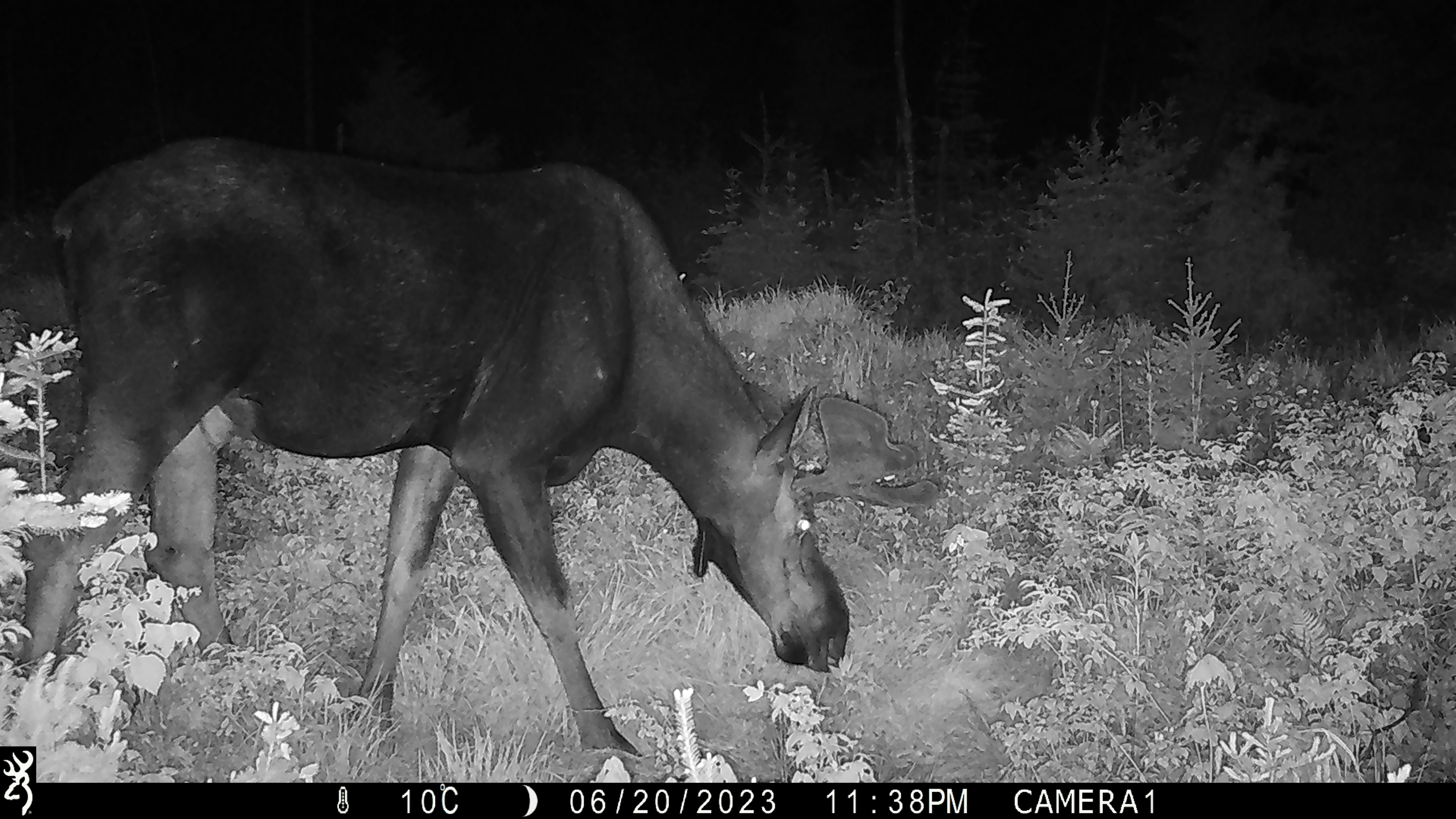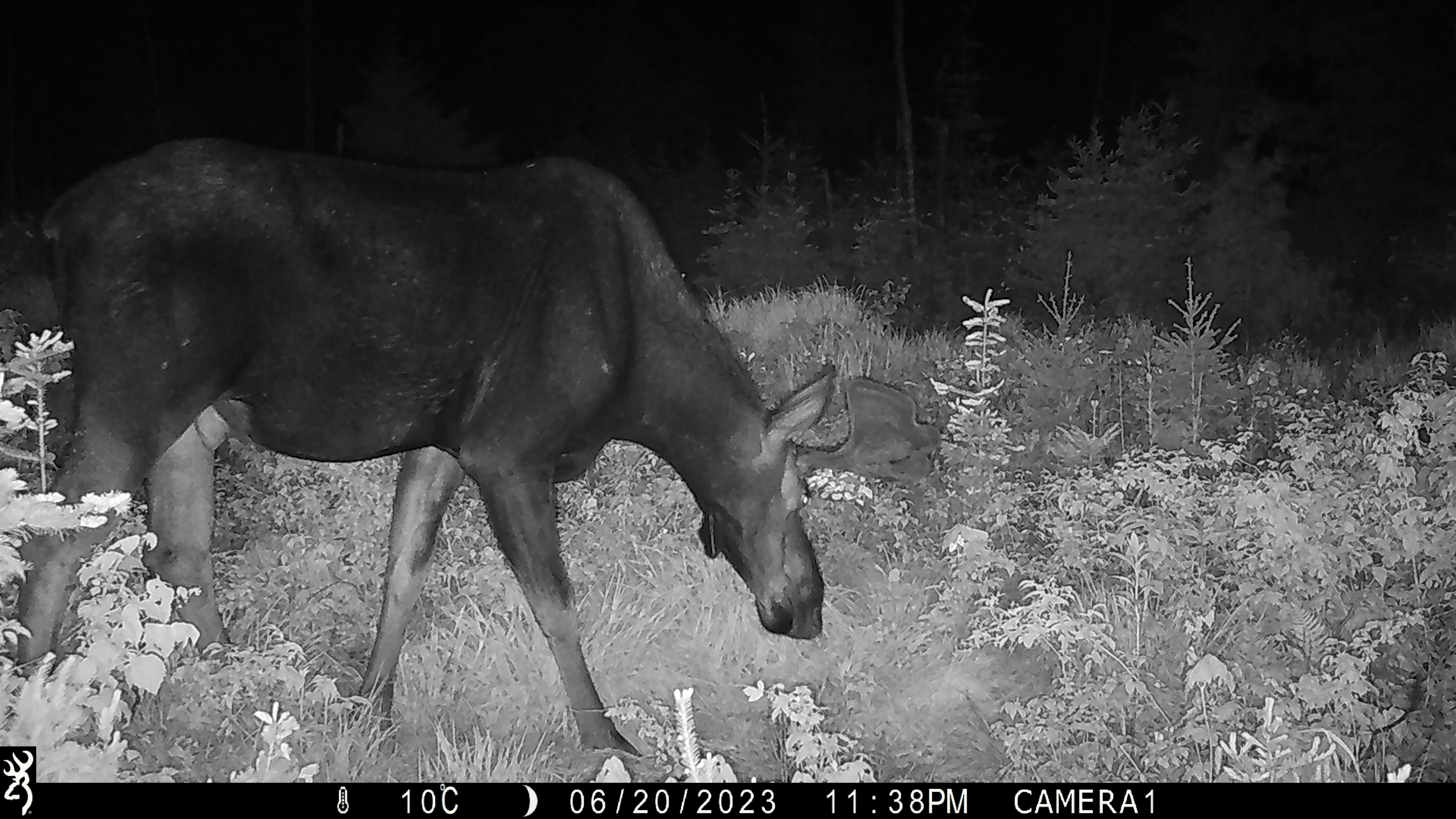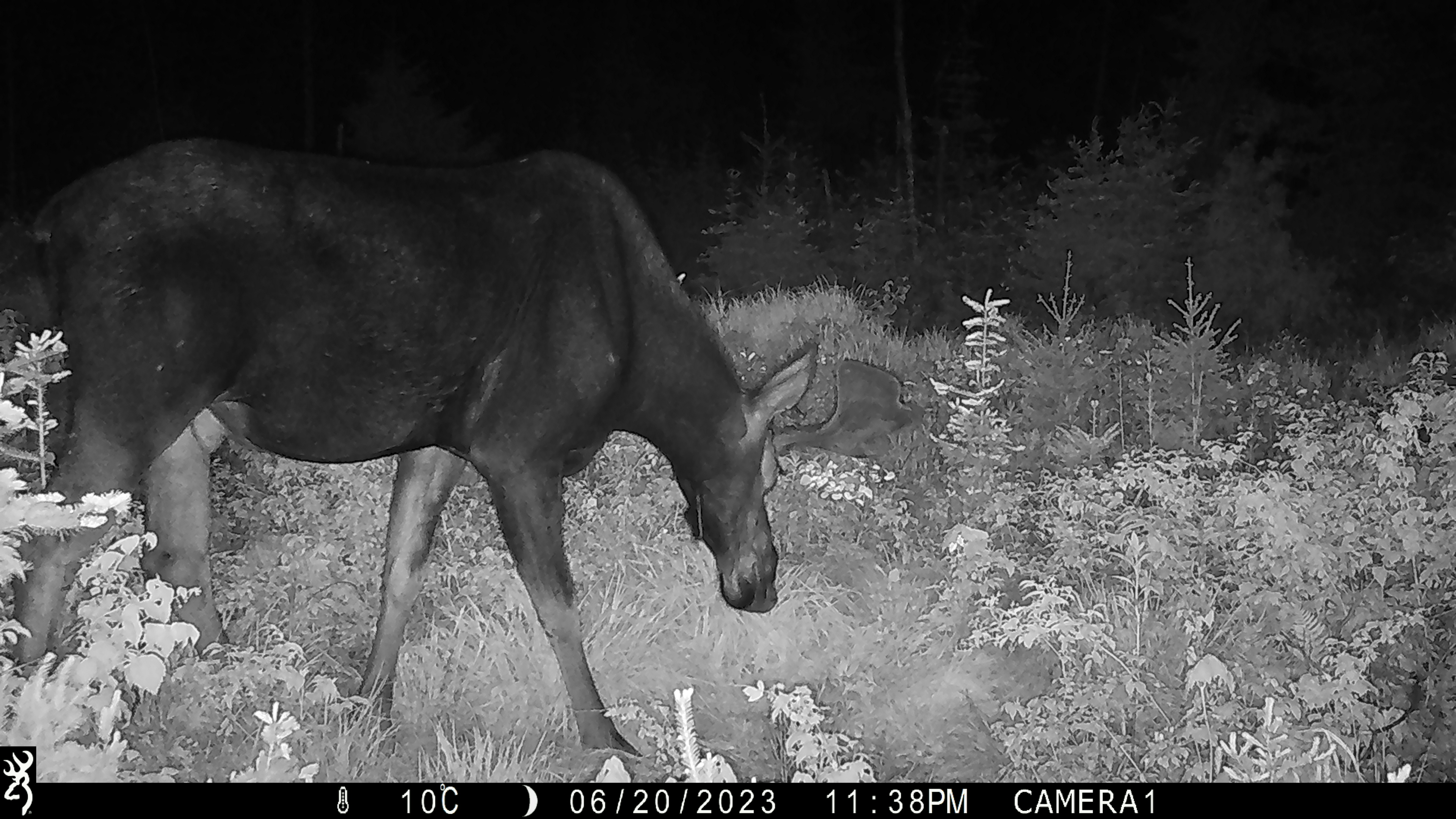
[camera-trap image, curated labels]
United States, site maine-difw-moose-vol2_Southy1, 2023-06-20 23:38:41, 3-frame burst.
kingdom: Animalia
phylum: Chordata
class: Mammalia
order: Artiodactyla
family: Cervidae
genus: Alces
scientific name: Alces alces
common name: moose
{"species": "moose (Alces alces)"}